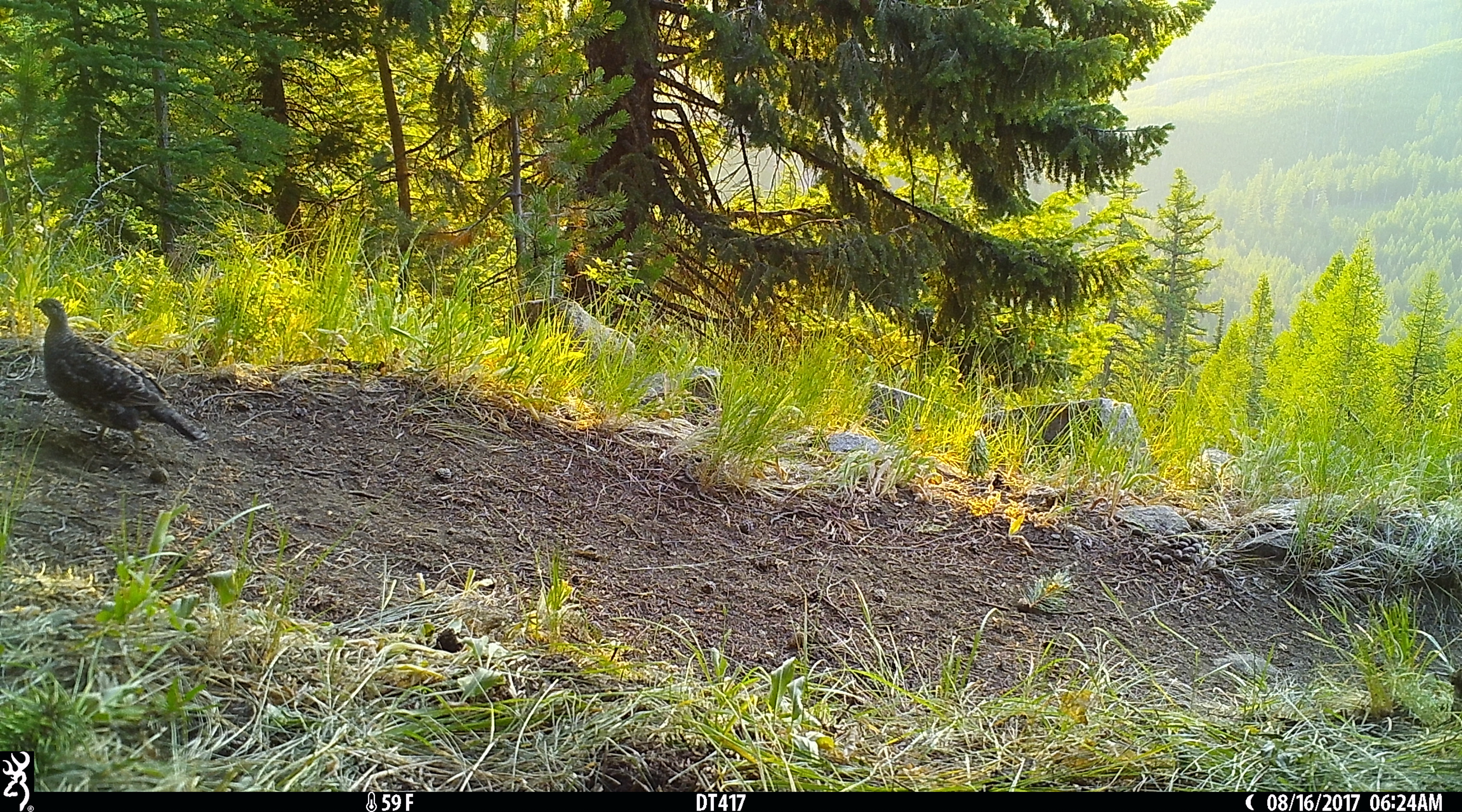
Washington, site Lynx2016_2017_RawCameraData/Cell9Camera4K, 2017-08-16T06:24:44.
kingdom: Animalia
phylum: Chordata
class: Aves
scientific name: Aves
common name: birds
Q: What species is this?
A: Aves (birds).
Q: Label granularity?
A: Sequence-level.